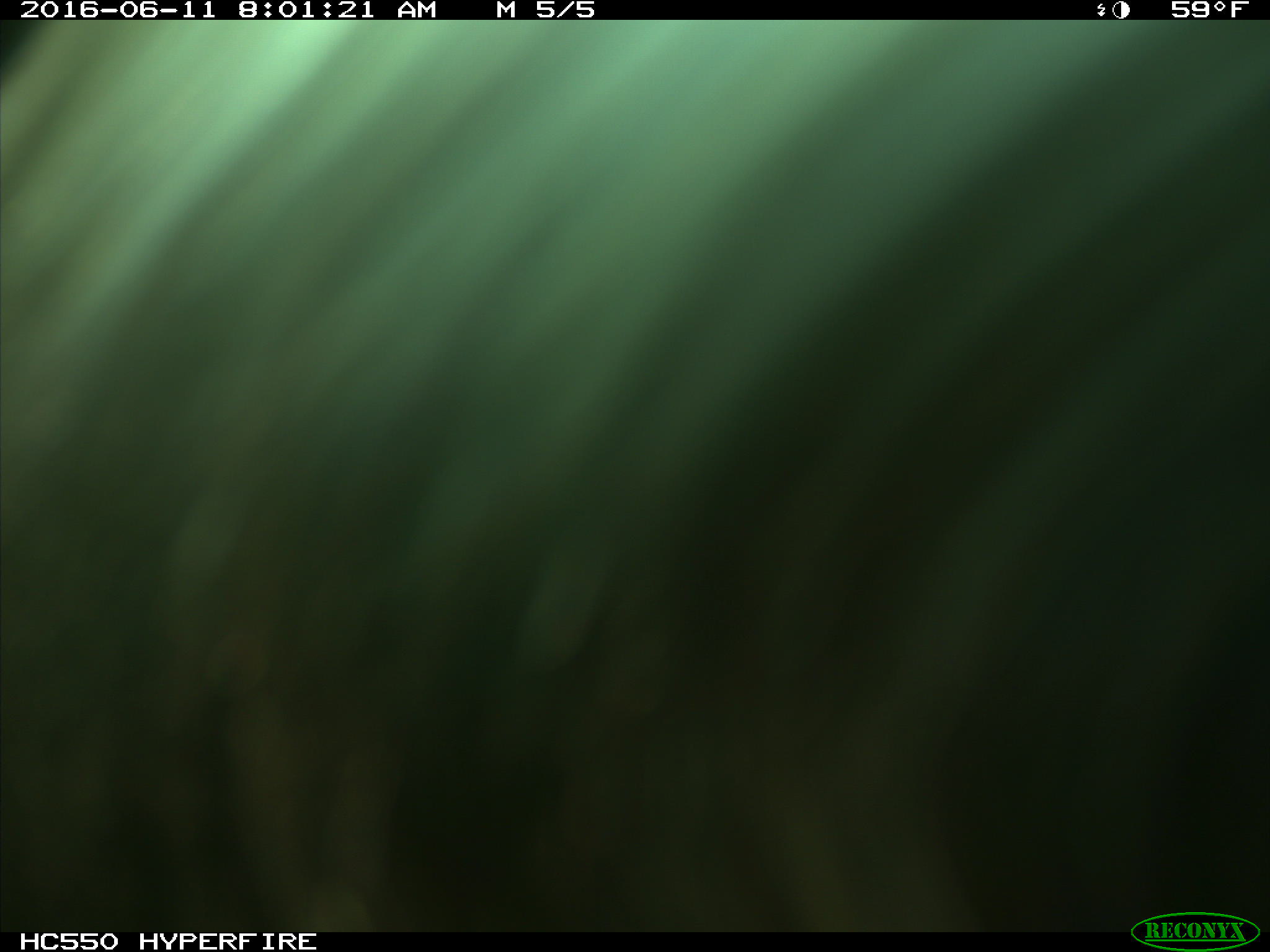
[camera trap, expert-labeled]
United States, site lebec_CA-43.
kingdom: Animalia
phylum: Chordata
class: Mammalia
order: Artiodactyla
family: Bovidae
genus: Bos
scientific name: Bos taurus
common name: domestic cow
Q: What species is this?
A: Bos taurus (domestic cow).